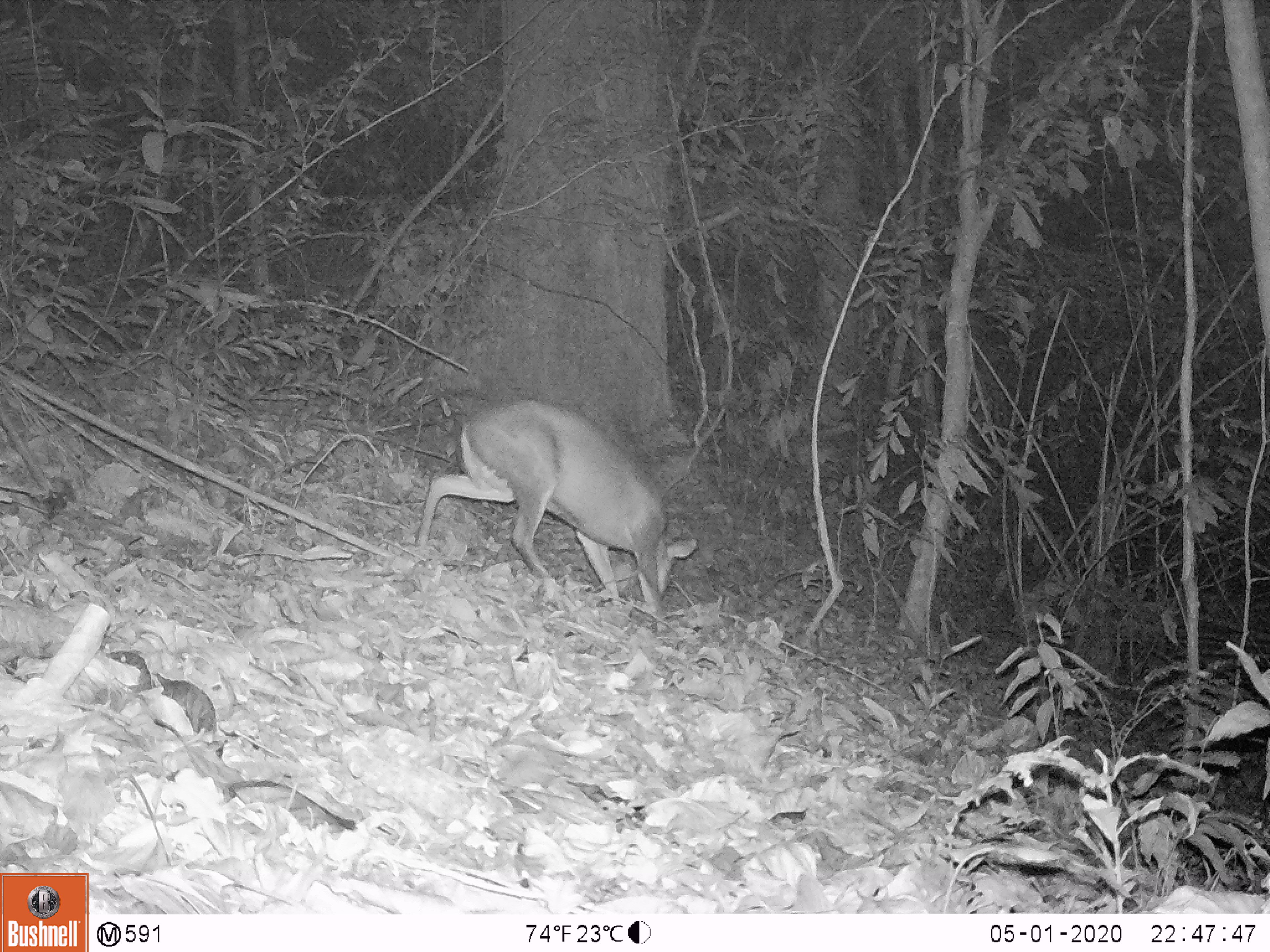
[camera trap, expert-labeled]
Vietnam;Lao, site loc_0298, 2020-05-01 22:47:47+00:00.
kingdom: Animalia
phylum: Chordata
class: Mammalia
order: Artiodactyla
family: Cervidae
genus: Muntiacus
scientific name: Muntiacus rooseveltorum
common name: roosevelt's muntjac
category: roosevelts muntjac group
Roosevelts muntjac group (roosevelt's muntjac) (Muntiacus rooseveltorum). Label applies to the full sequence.